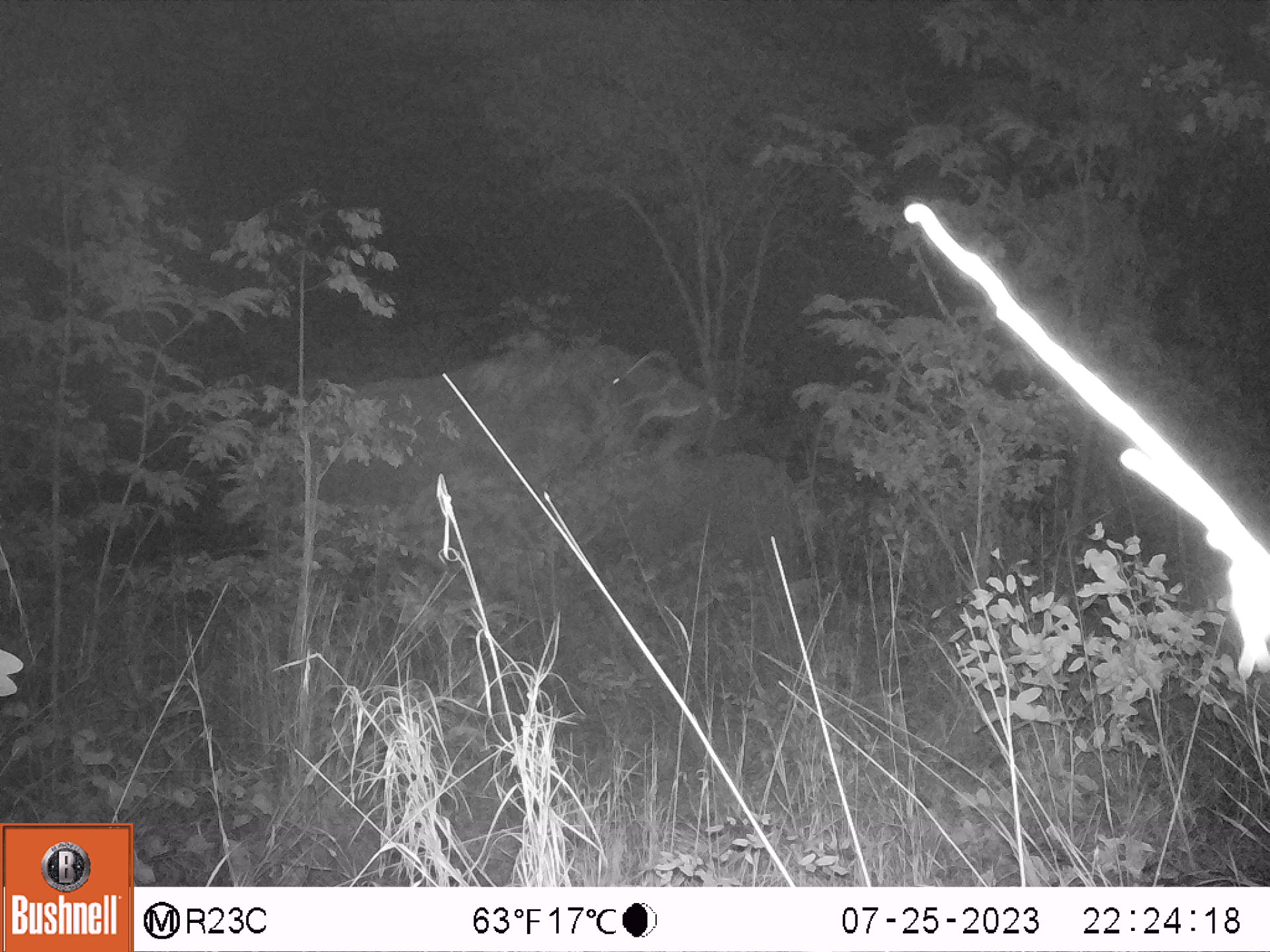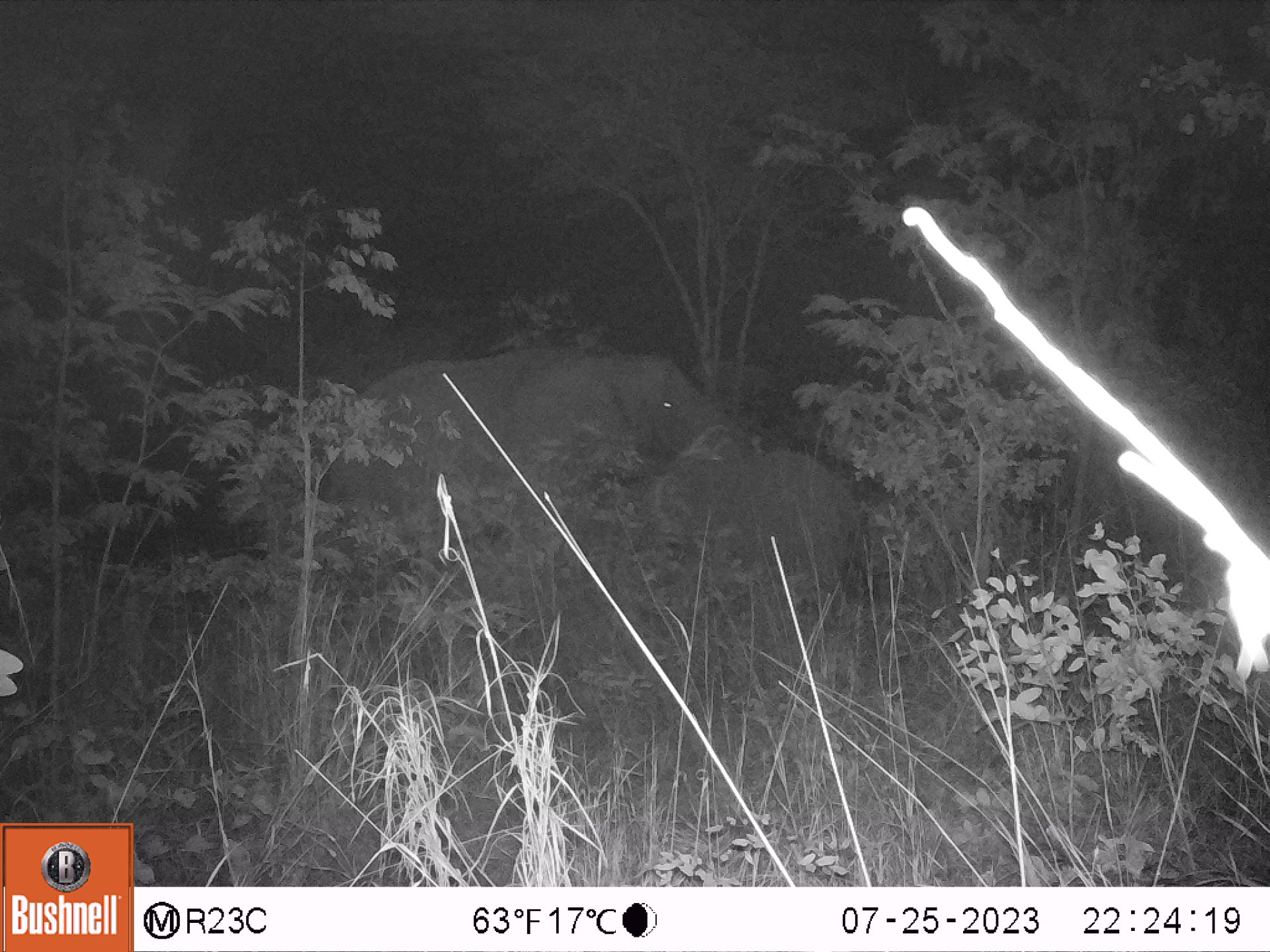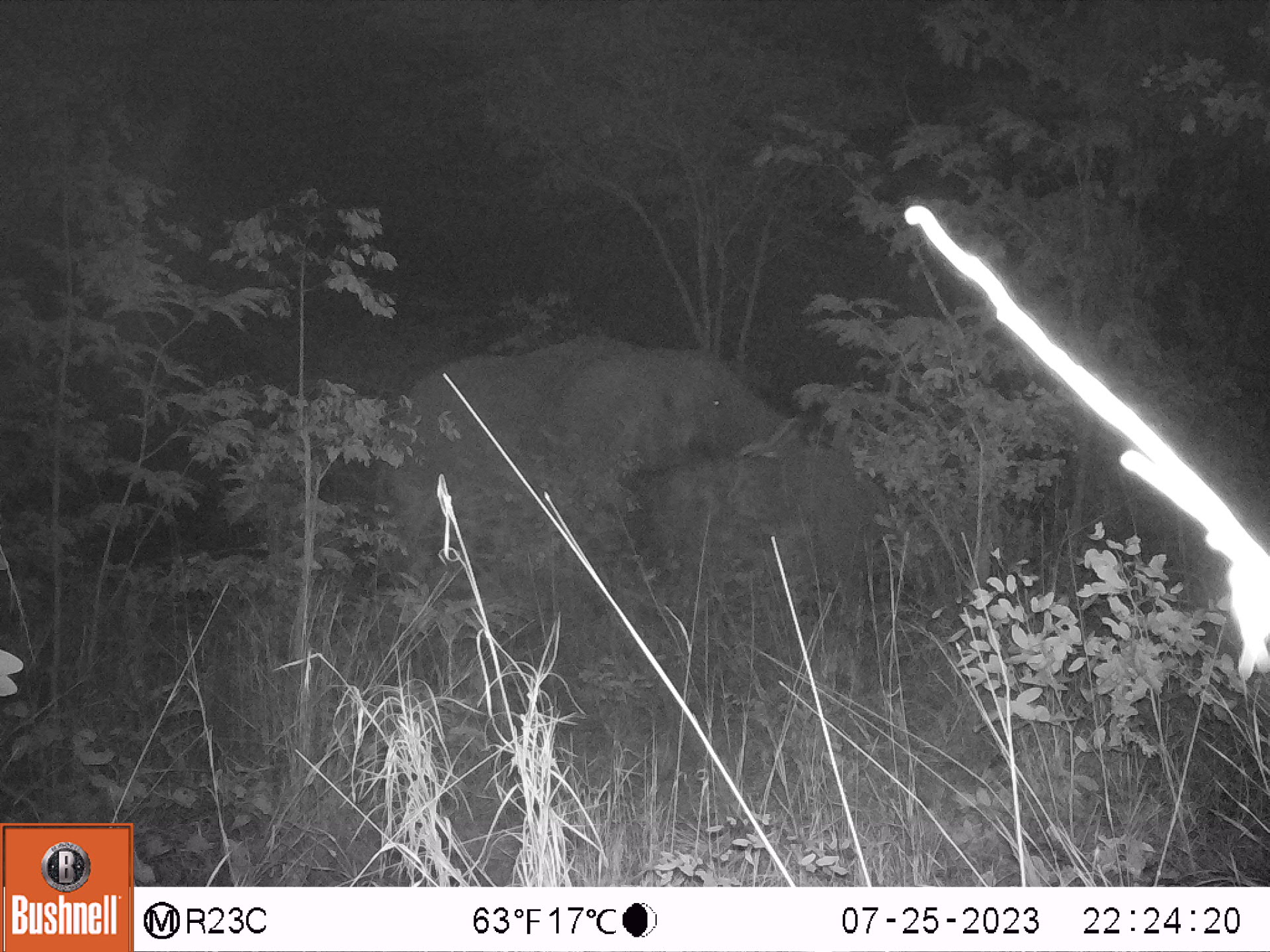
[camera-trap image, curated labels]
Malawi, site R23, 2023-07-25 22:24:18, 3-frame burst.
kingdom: Animalia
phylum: Chordata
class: Mammalia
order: Proboscidea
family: Elephantidae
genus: Loxodonta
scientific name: Loxodonta africana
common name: african savanna elephant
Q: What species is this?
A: African savanna elephant (Loxodonta africana).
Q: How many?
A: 2.